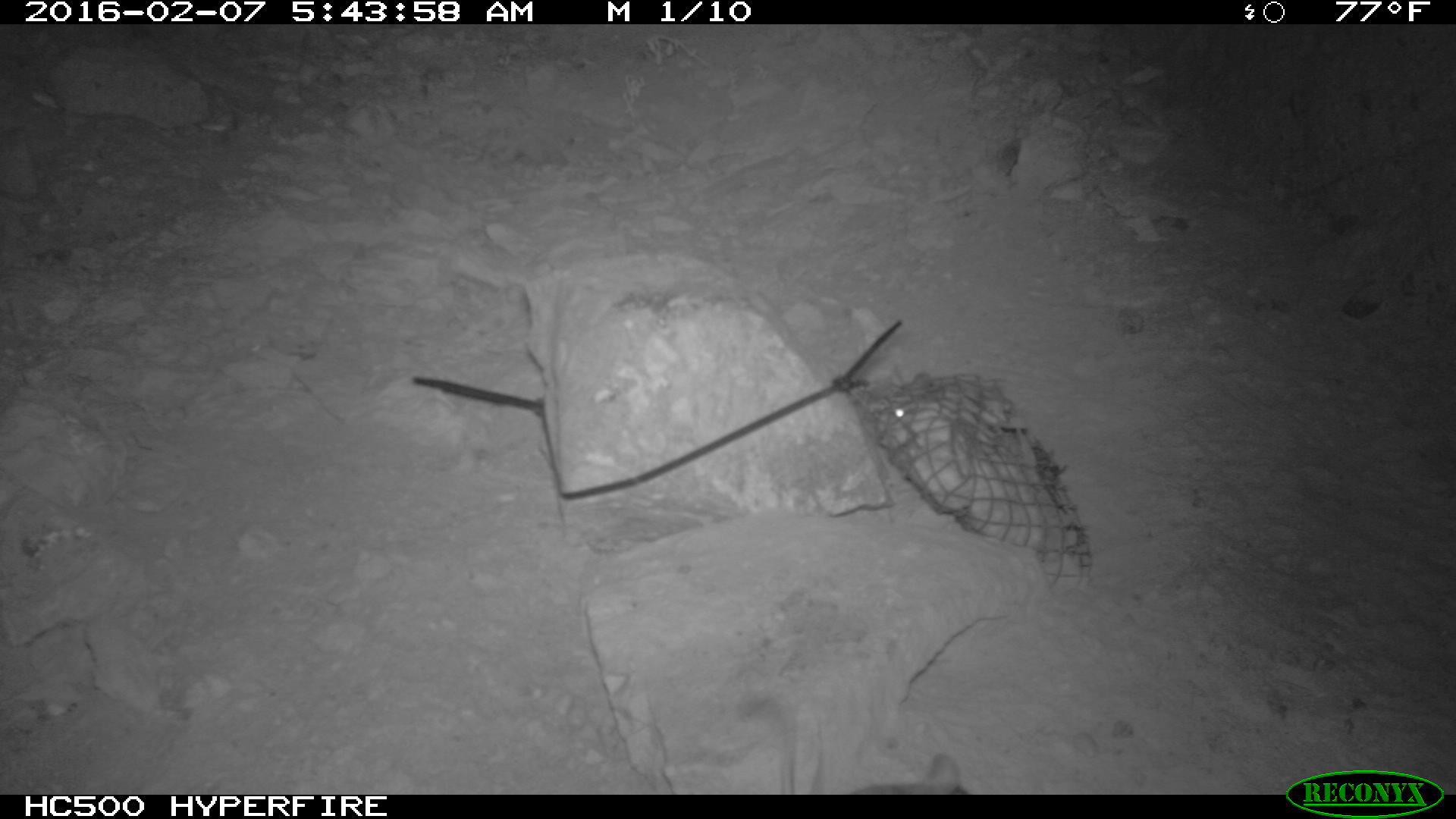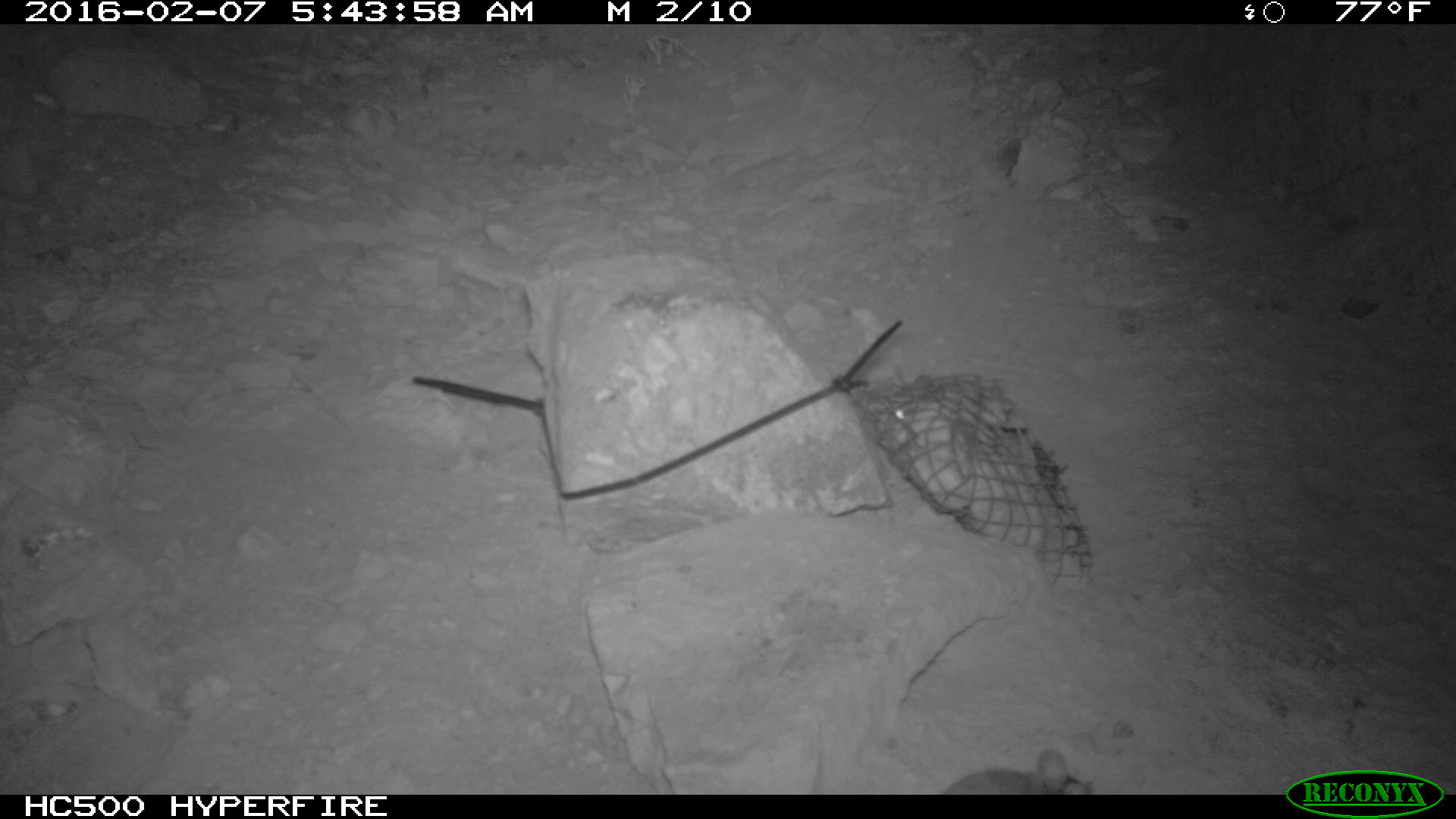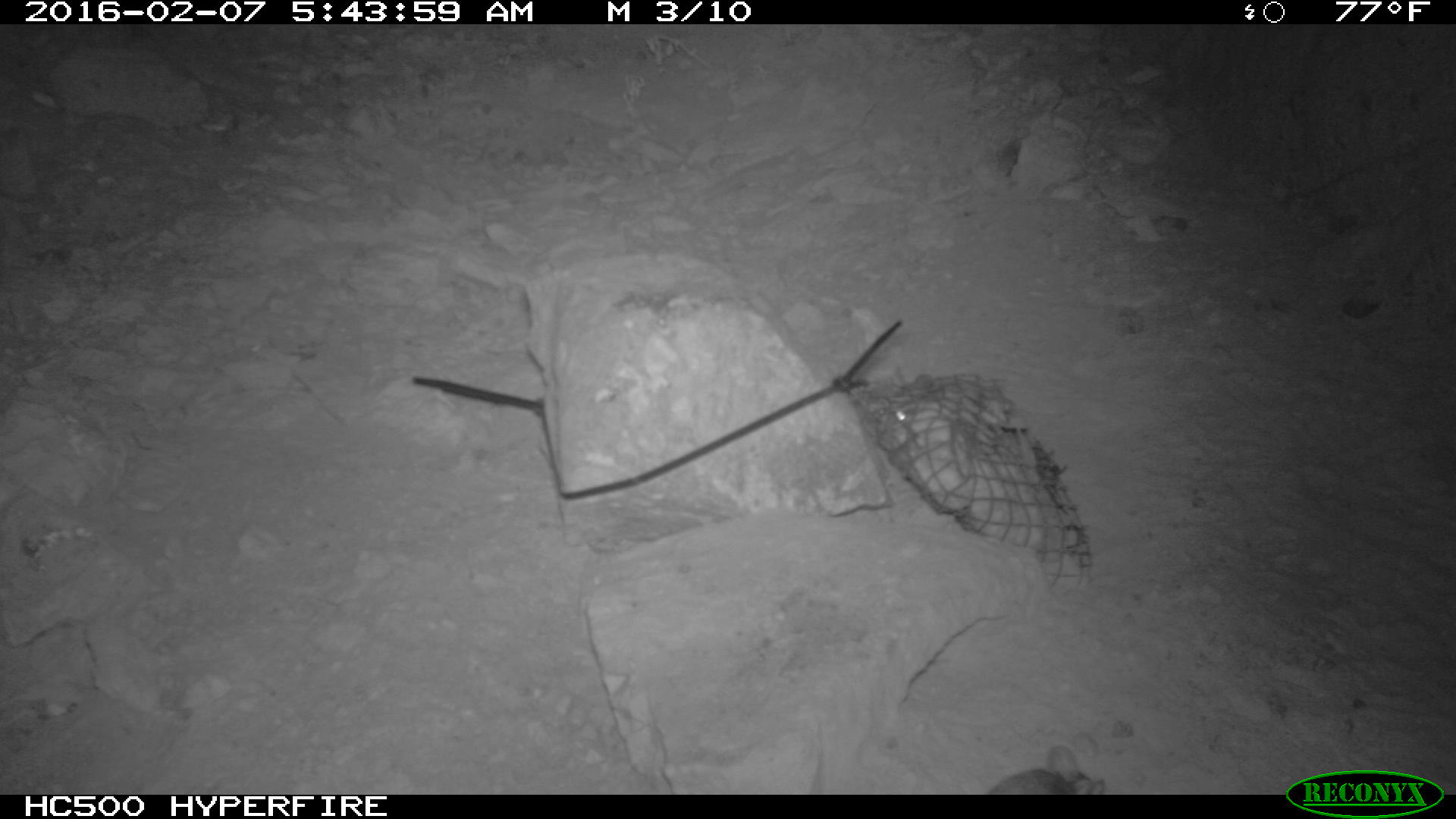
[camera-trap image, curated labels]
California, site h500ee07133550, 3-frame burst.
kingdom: Animalia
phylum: Chordata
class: Mammalia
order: Rodentia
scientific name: Rodentia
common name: rodent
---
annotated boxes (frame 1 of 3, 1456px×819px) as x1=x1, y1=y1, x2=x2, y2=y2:
rodent: x1=846, y1=752, x2=967, y2=794; x1=887, y1=372, x2=930, y2=419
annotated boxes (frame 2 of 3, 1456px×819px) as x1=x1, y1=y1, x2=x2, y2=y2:
rodent: x1=942, y1=748, x2=1089, y2=794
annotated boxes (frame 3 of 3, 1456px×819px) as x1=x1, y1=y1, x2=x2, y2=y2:
rodent: x1=987, y1=769, x2=1105, y2=794; x1=890, y1=374, x2=934, y2=425